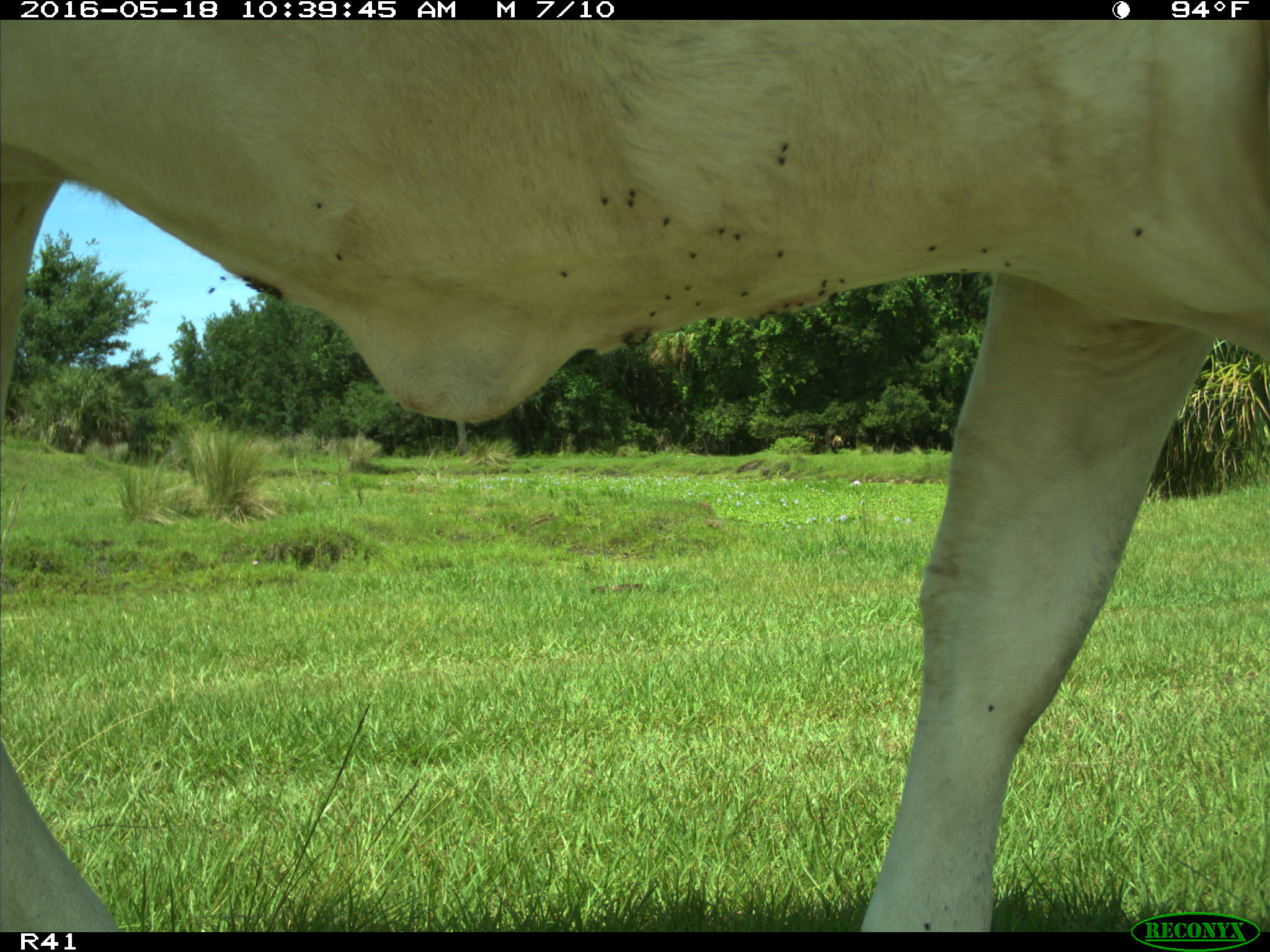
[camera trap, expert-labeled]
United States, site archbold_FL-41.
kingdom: Animalia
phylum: Chordata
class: Mammalia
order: Artiodactyla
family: Bovidae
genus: Bos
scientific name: Bos taurus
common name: domestic cow